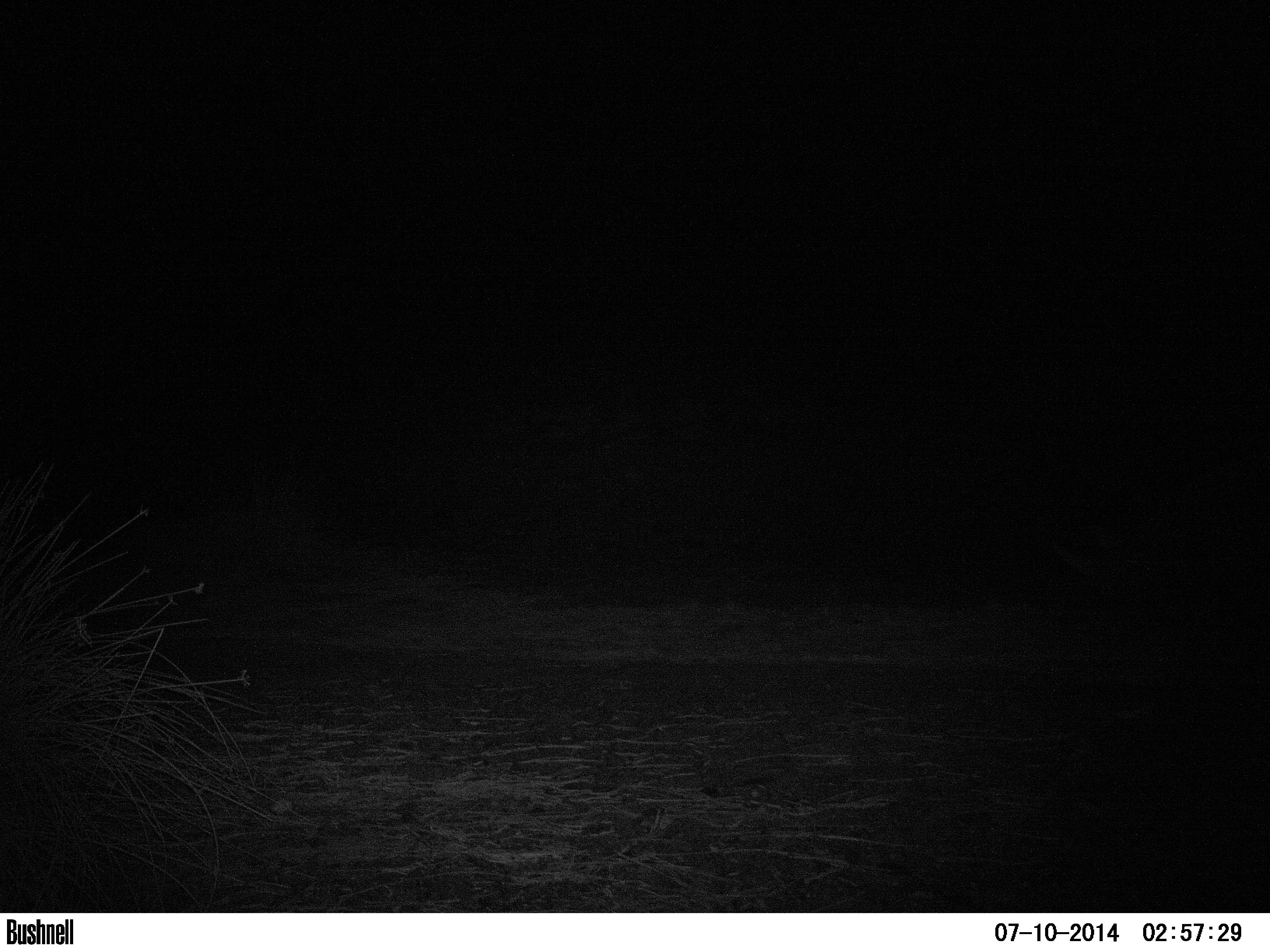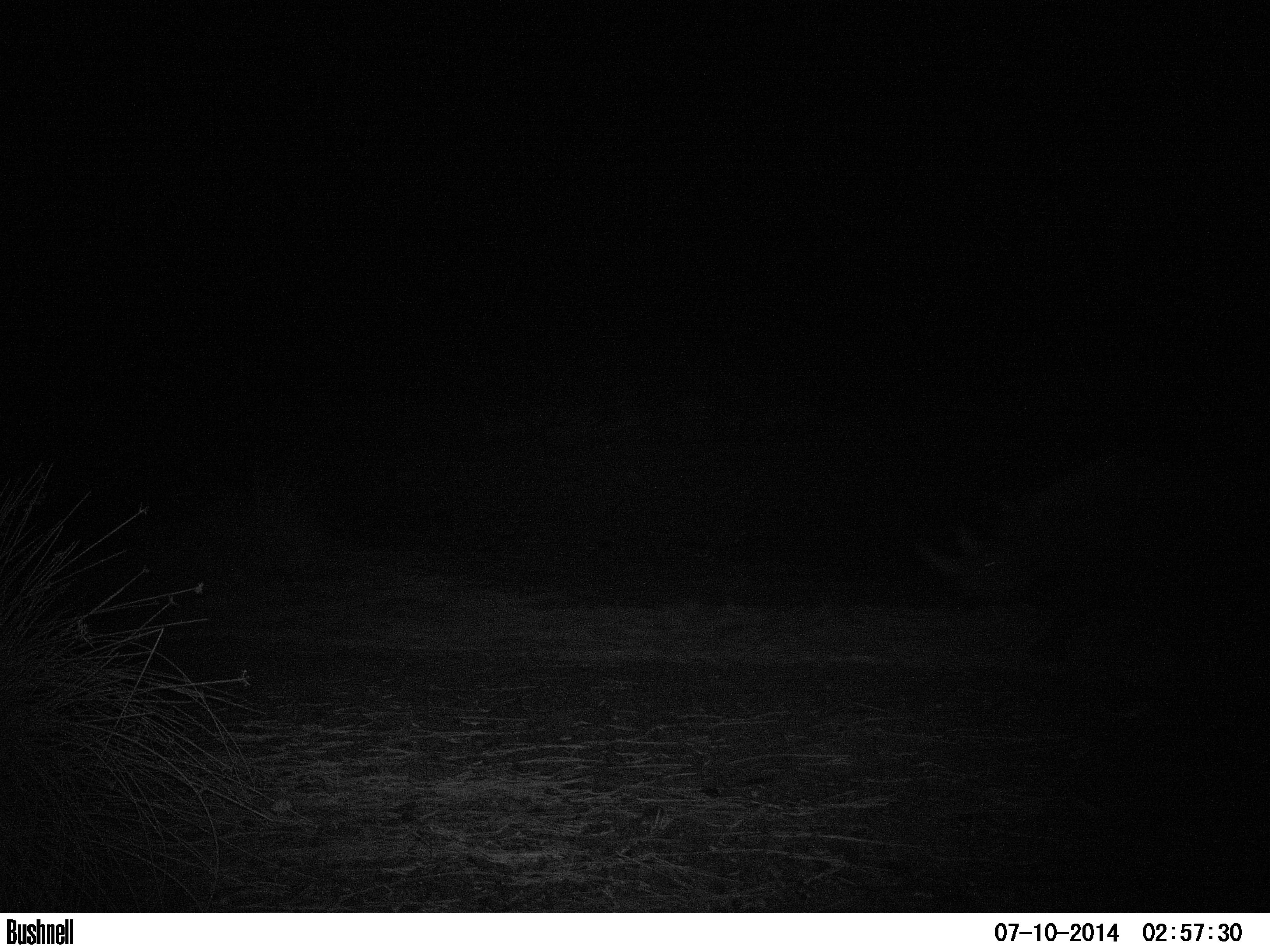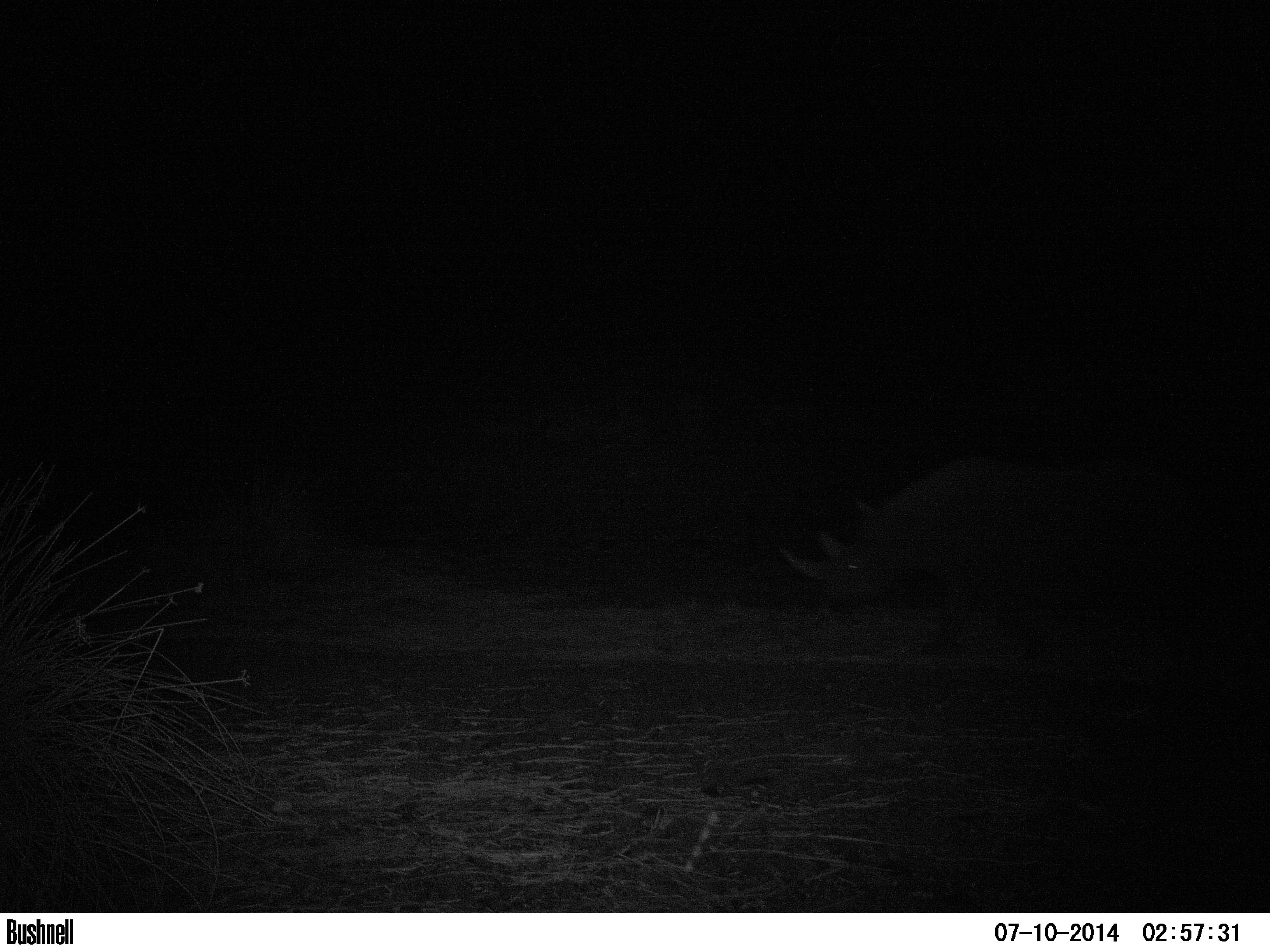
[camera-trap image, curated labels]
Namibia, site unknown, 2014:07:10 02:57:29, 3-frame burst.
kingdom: Animalia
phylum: Chordata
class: Mammalia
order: Perissodactyla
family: Rhinocerotidae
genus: Diceros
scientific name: Diceros bicornis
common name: black rhinoceros